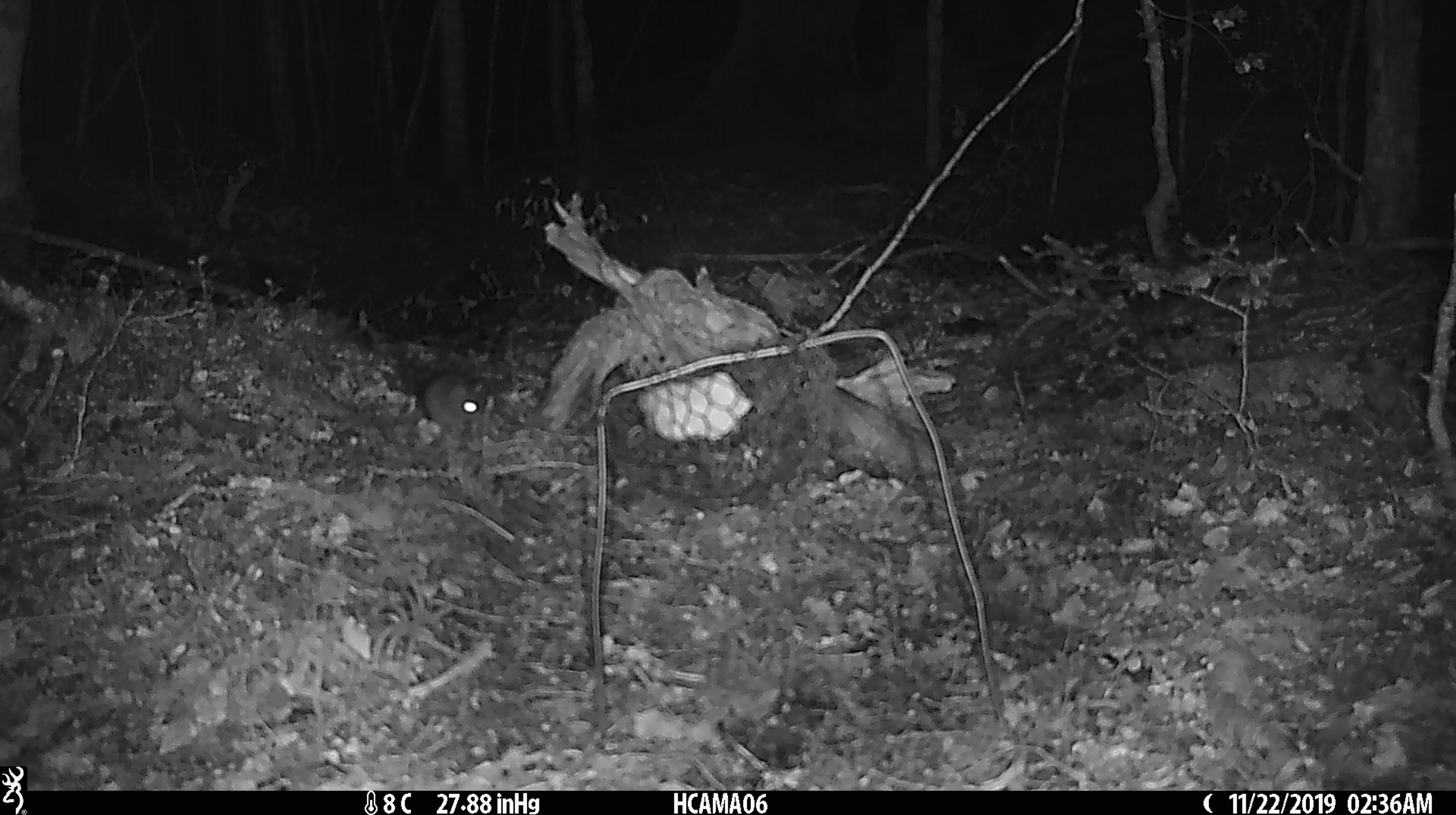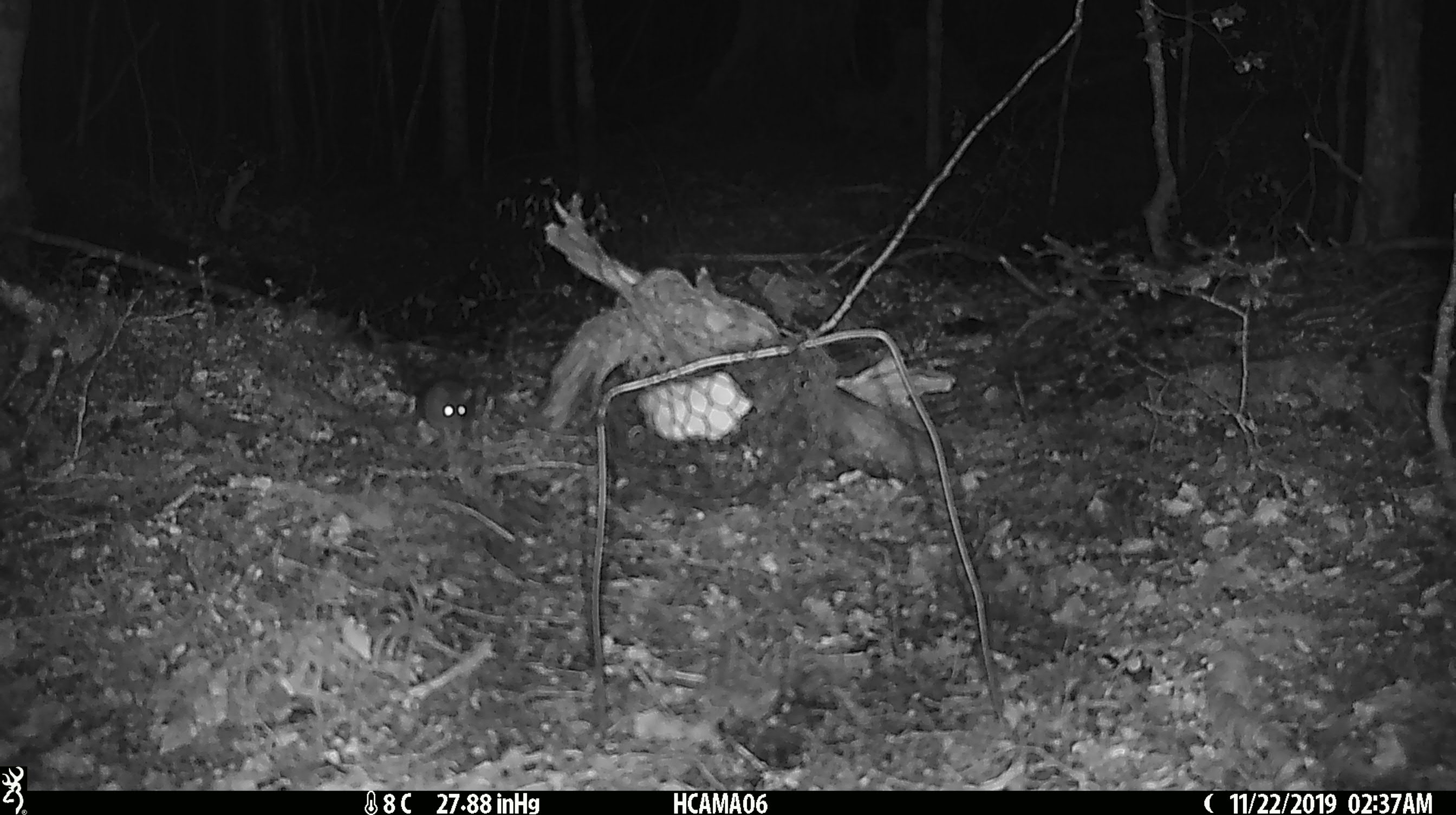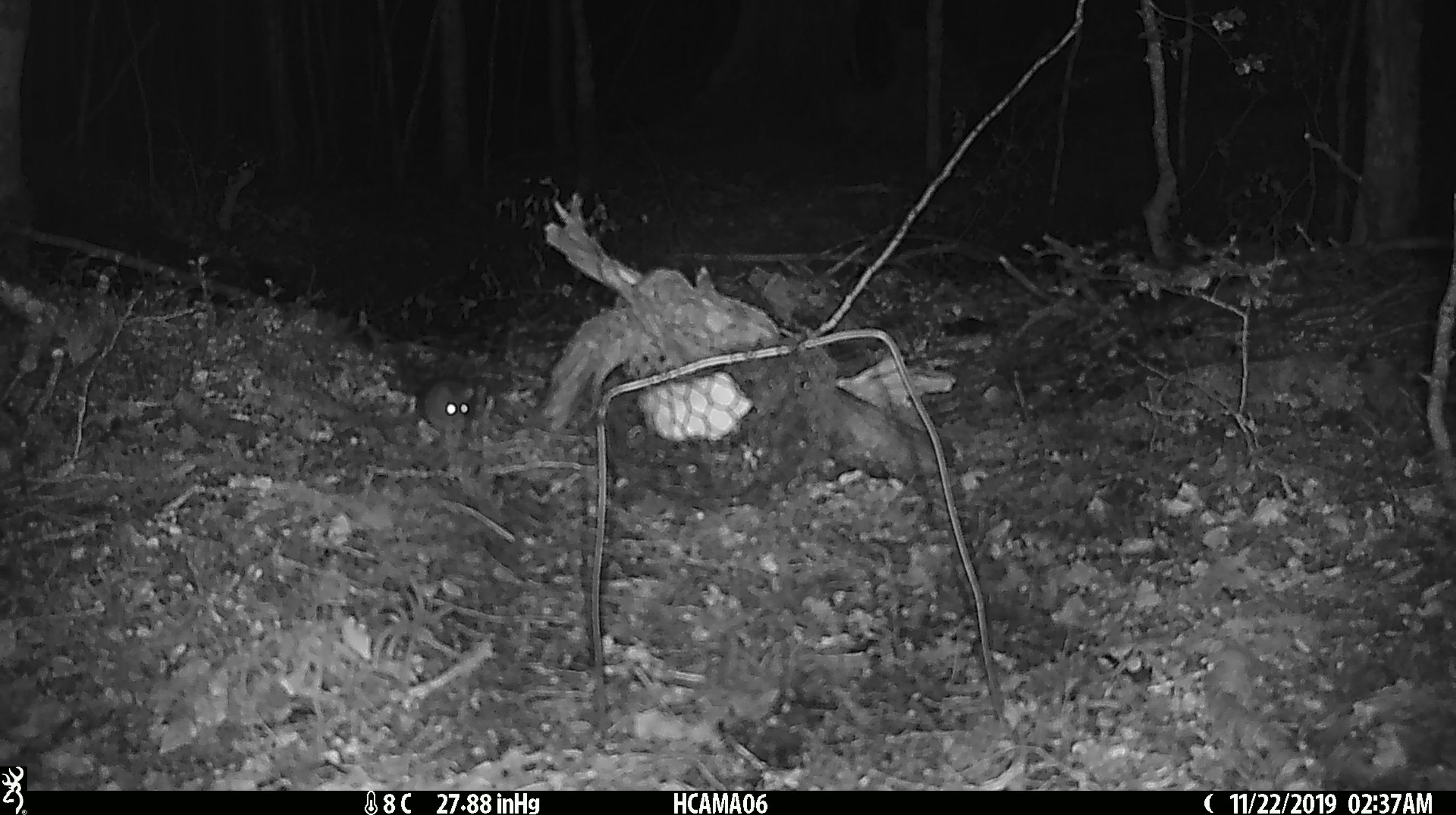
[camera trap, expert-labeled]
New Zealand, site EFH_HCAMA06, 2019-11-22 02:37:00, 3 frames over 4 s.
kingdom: Animalia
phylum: Chordata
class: Mammalia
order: Rodentia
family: Muridae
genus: Mus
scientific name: Mus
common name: mouse